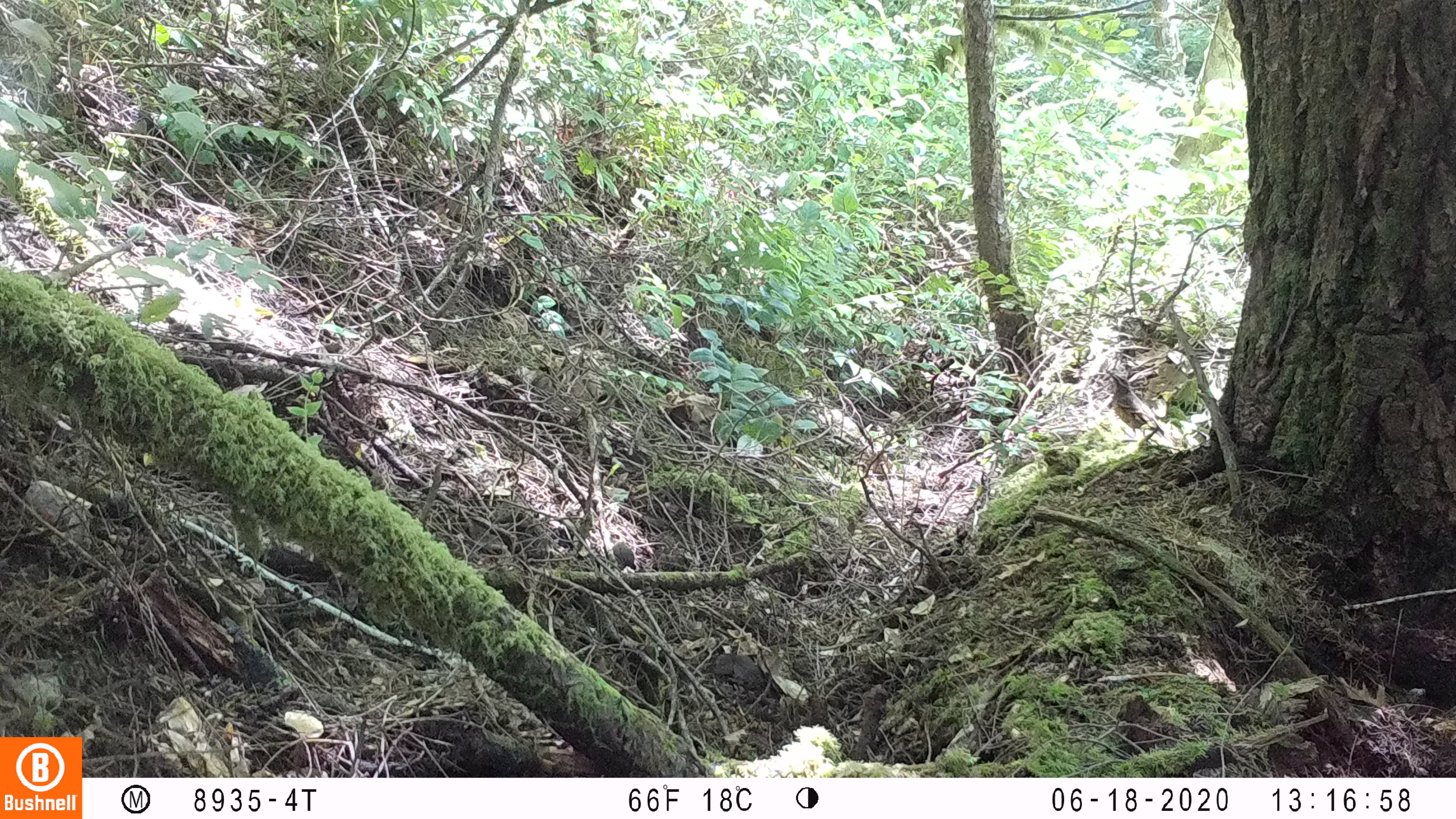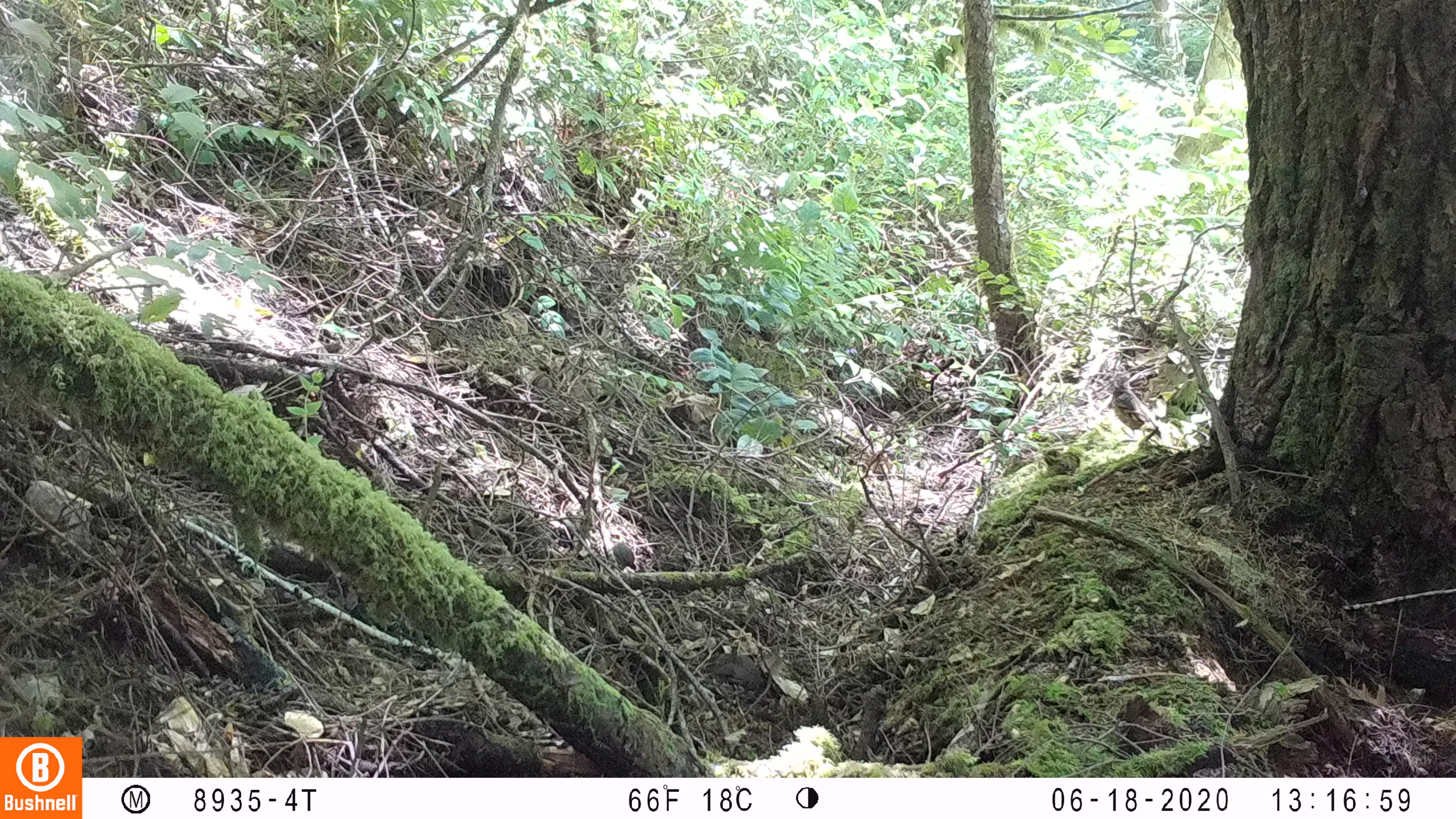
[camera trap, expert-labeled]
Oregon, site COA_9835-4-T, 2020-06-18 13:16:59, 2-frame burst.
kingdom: Animalia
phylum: Chordata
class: Aves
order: Passeriformes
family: Turdidae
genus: Ixoreus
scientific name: Ixoreus naevius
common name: varied thrush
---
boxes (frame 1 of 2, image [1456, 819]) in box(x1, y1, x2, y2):
varied thrush: box(1098, 367, 1168, 441)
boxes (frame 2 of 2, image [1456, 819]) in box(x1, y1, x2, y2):
varied thrush: box(1110, 379, 1160, 451)